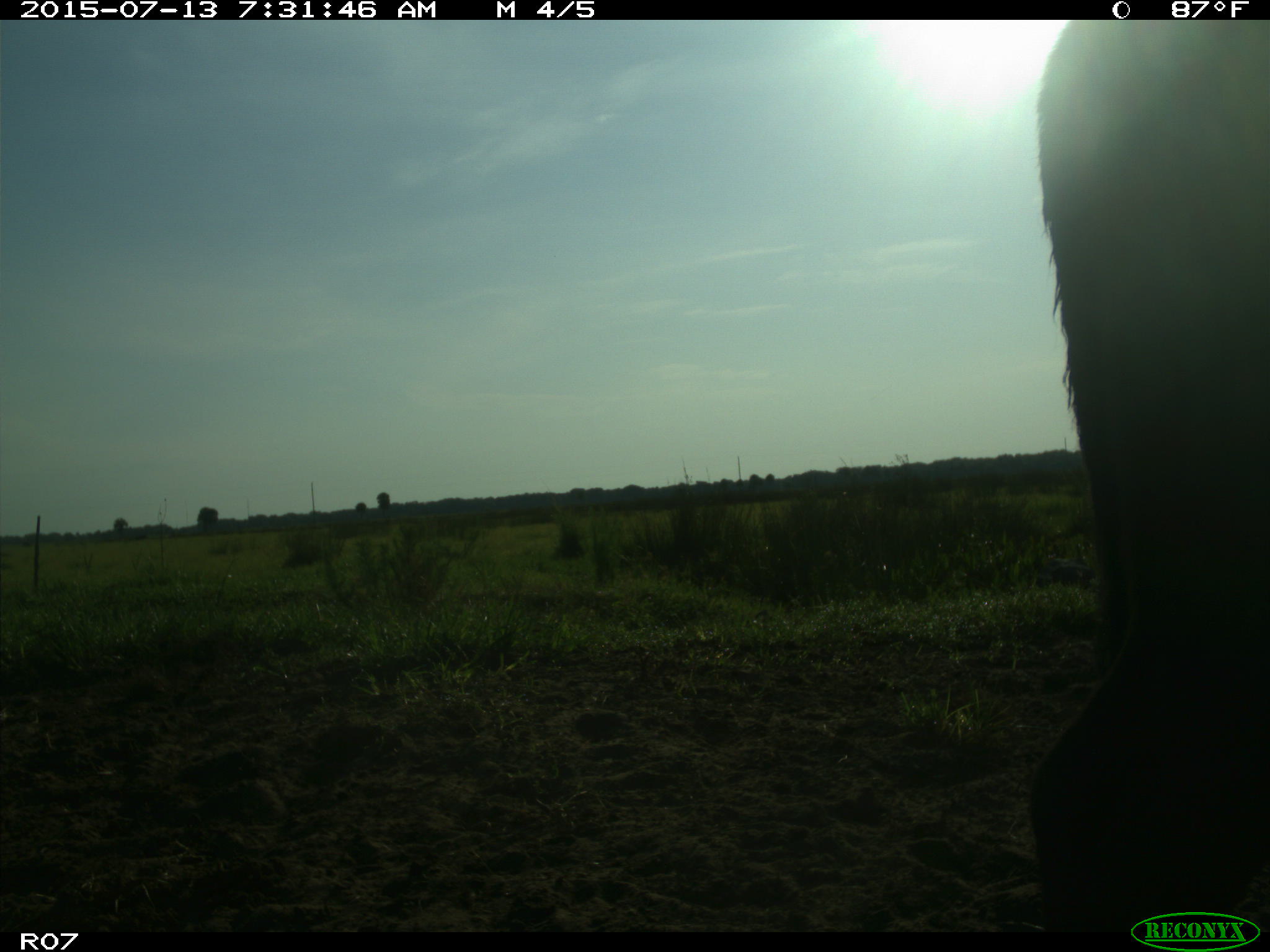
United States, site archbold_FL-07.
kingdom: Animalia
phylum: Chordata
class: Mammalia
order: Artiodactyla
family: Bovidae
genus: Bos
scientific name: Bos taurus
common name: domestic cow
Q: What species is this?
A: Bos taurus (domestic cow).